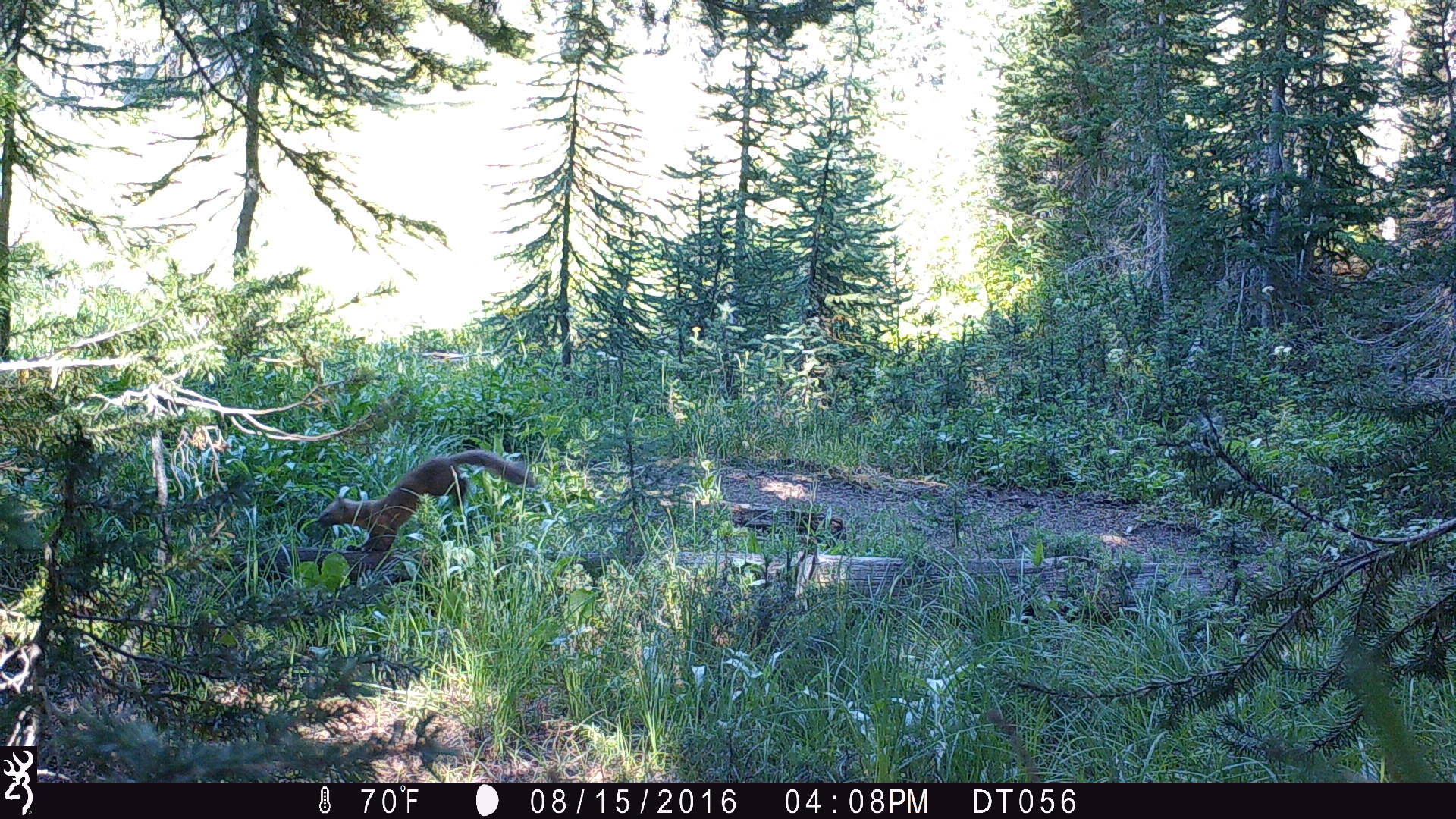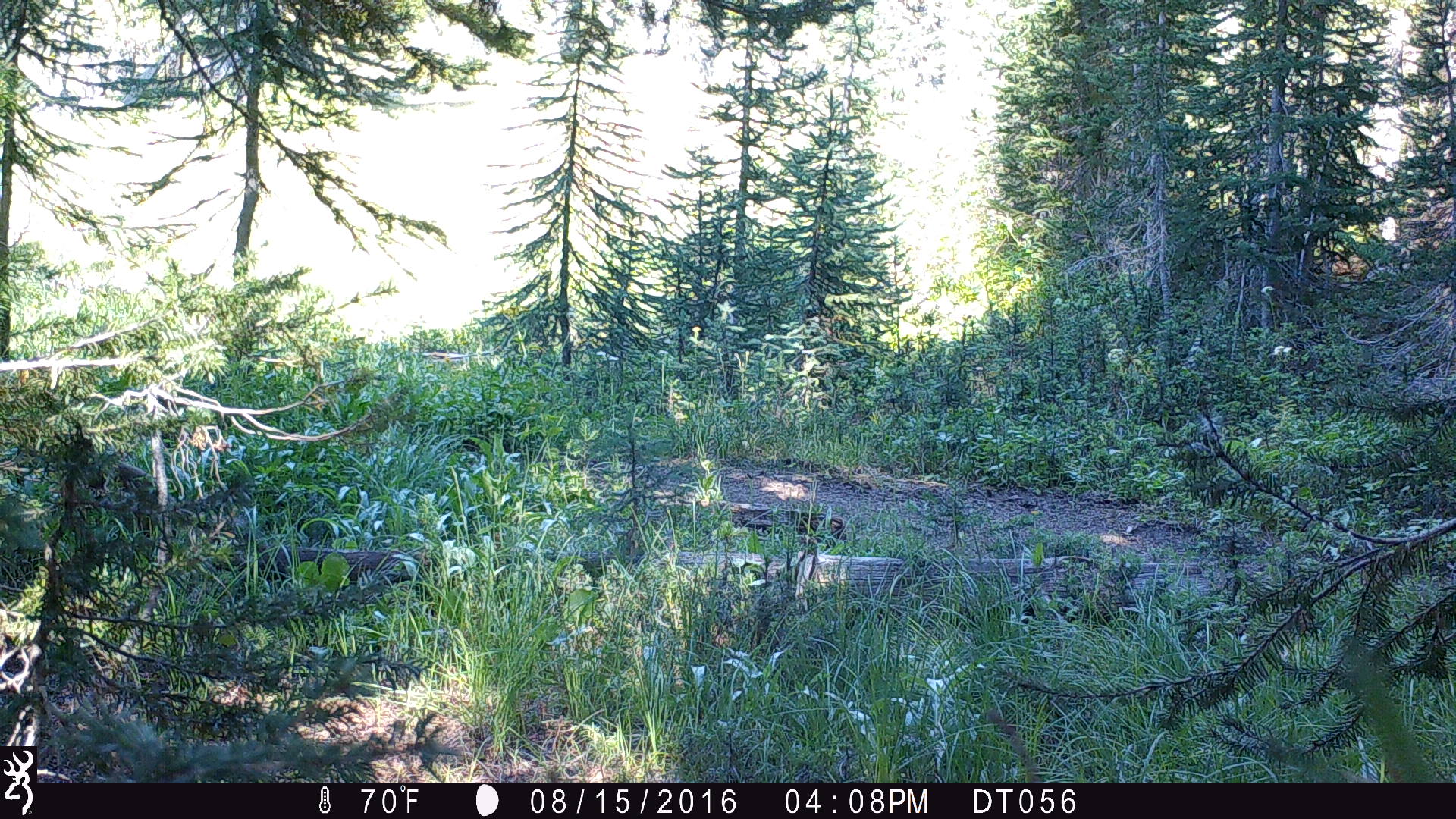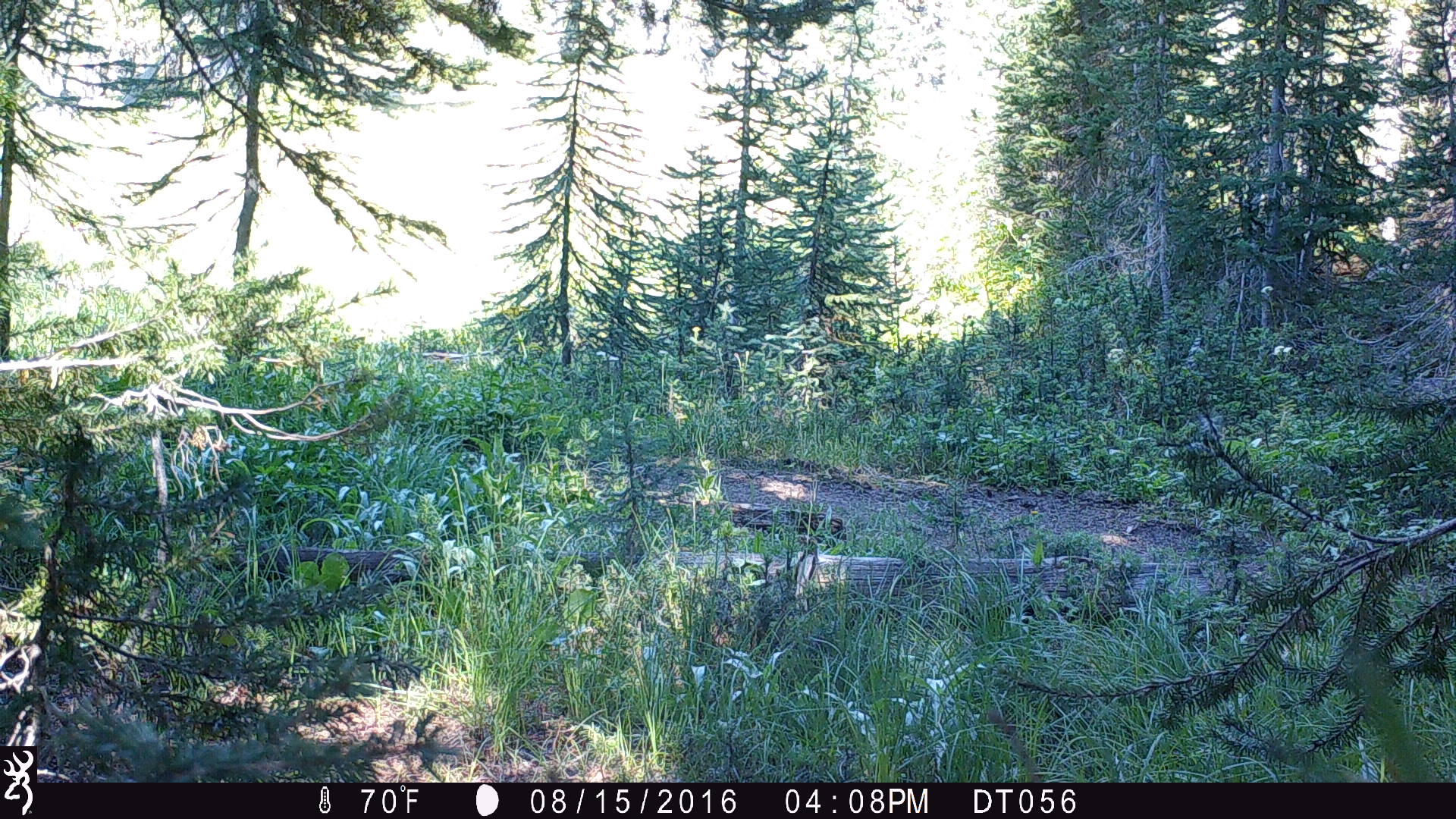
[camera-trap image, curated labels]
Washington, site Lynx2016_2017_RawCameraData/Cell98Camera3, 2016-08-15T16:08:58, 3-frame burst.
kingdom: Animalia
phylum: Chordata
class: Mammalia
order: Carnivora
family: Mustelidae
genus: Martes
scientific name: Martes americana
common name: american marten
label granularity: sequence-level